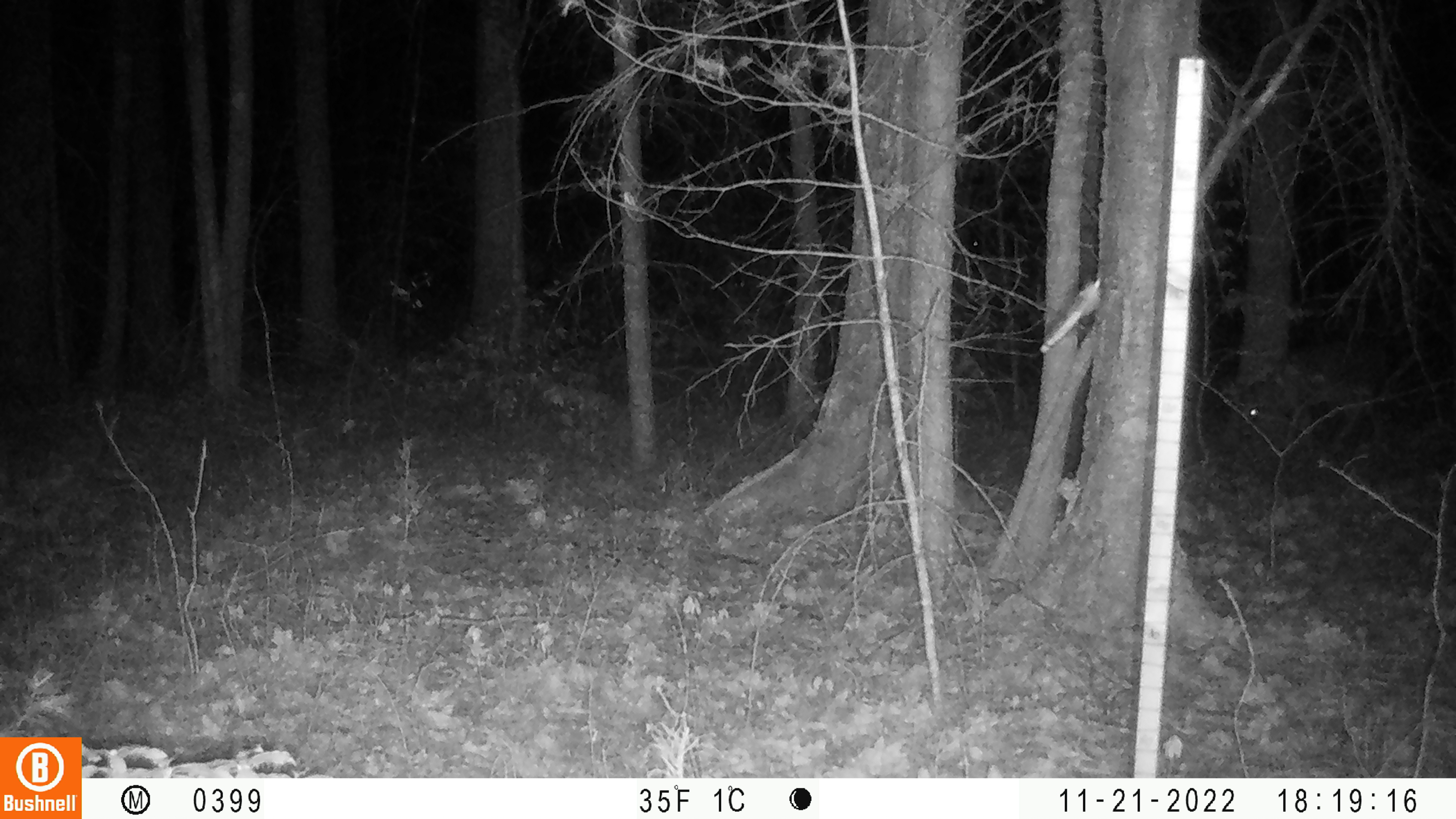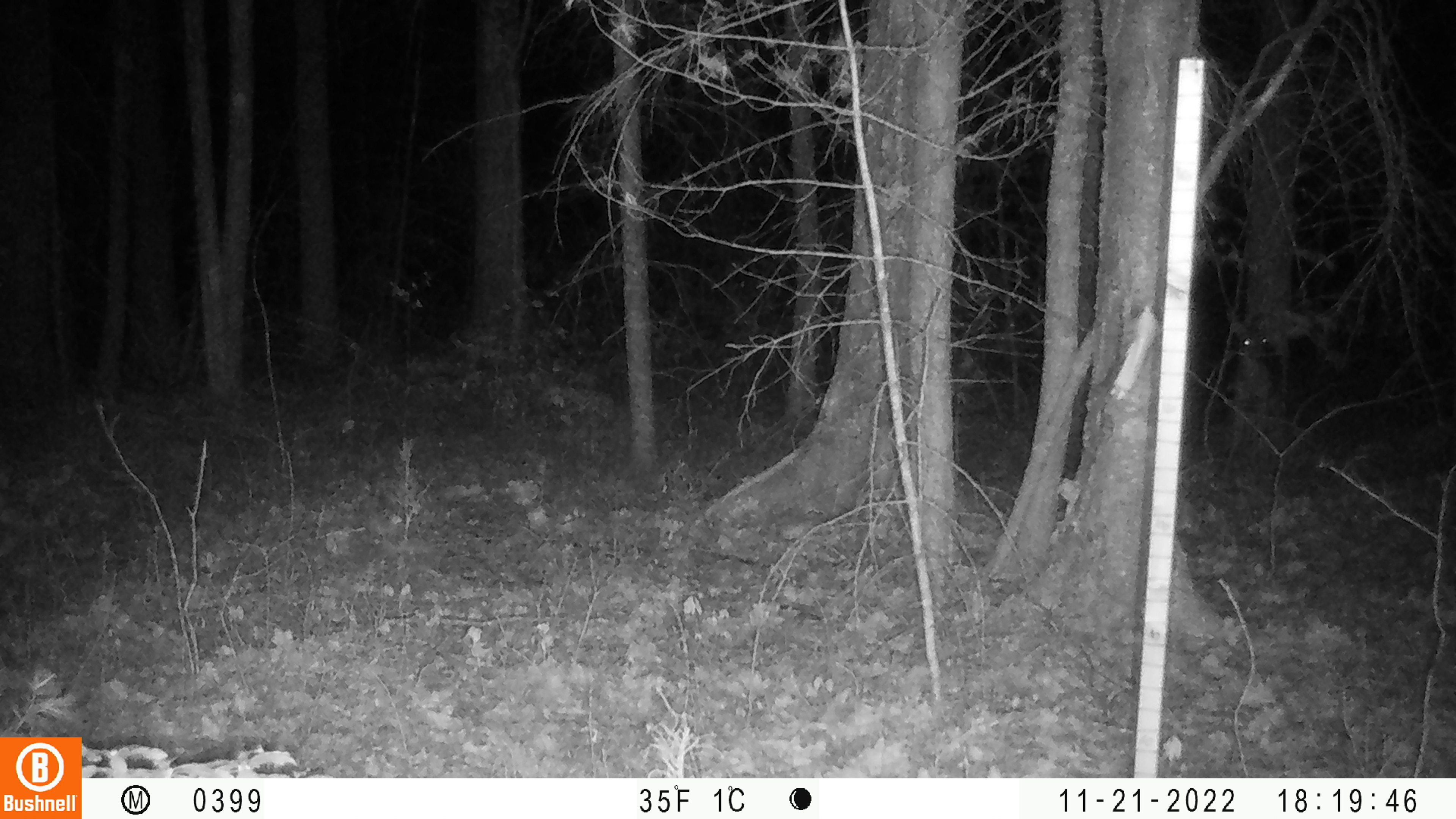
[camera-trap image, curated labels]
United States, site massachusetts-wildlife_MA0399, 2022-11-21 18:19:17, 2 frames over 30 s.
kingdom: Animalia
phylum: Chordata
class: Mammalia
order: Artiodactyla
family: Cervidae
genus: Odocoileus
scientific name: Odocoileus virginianus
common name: white-tailed deer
White-tailed deer (Odocoileus virginianus).